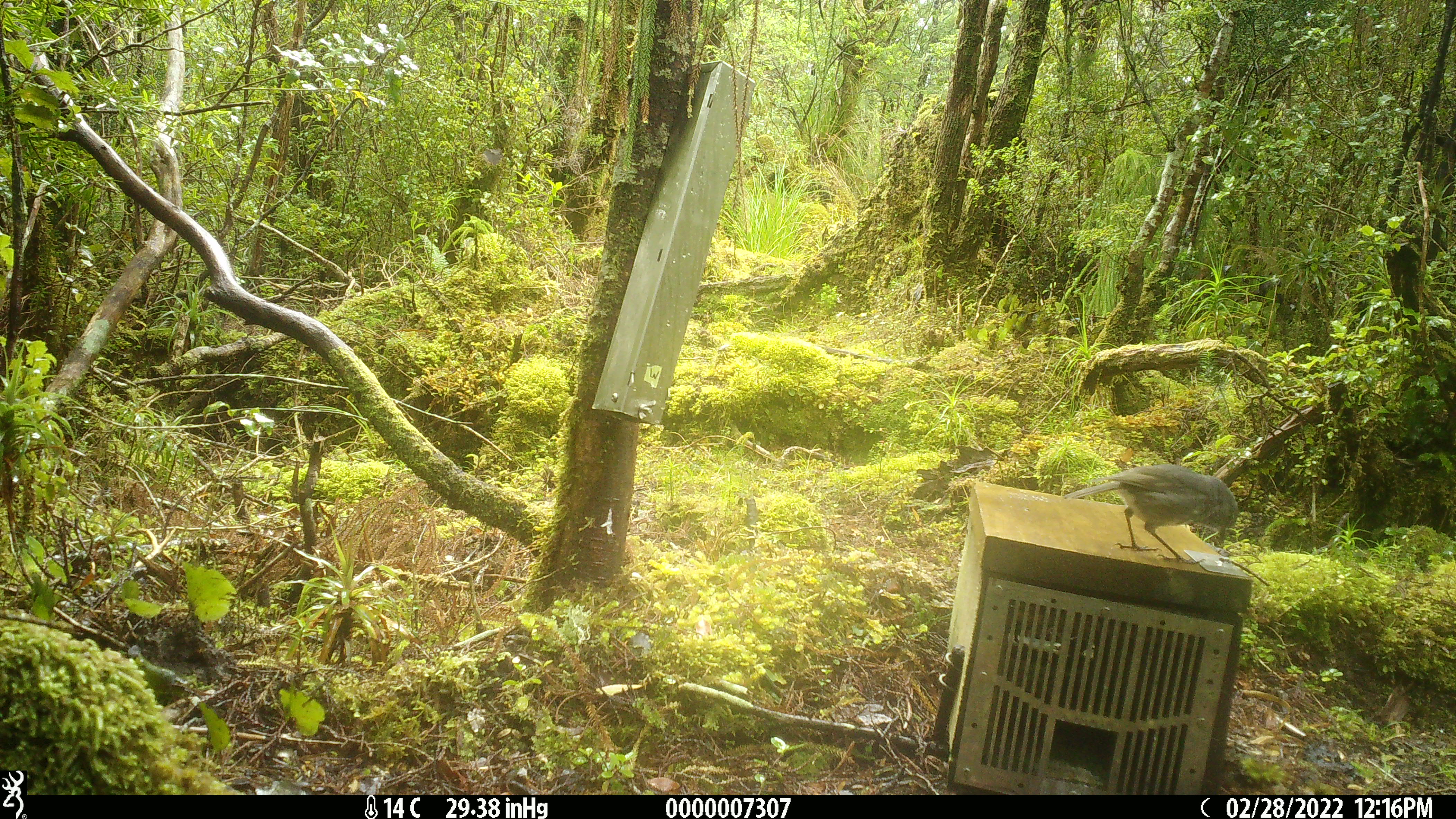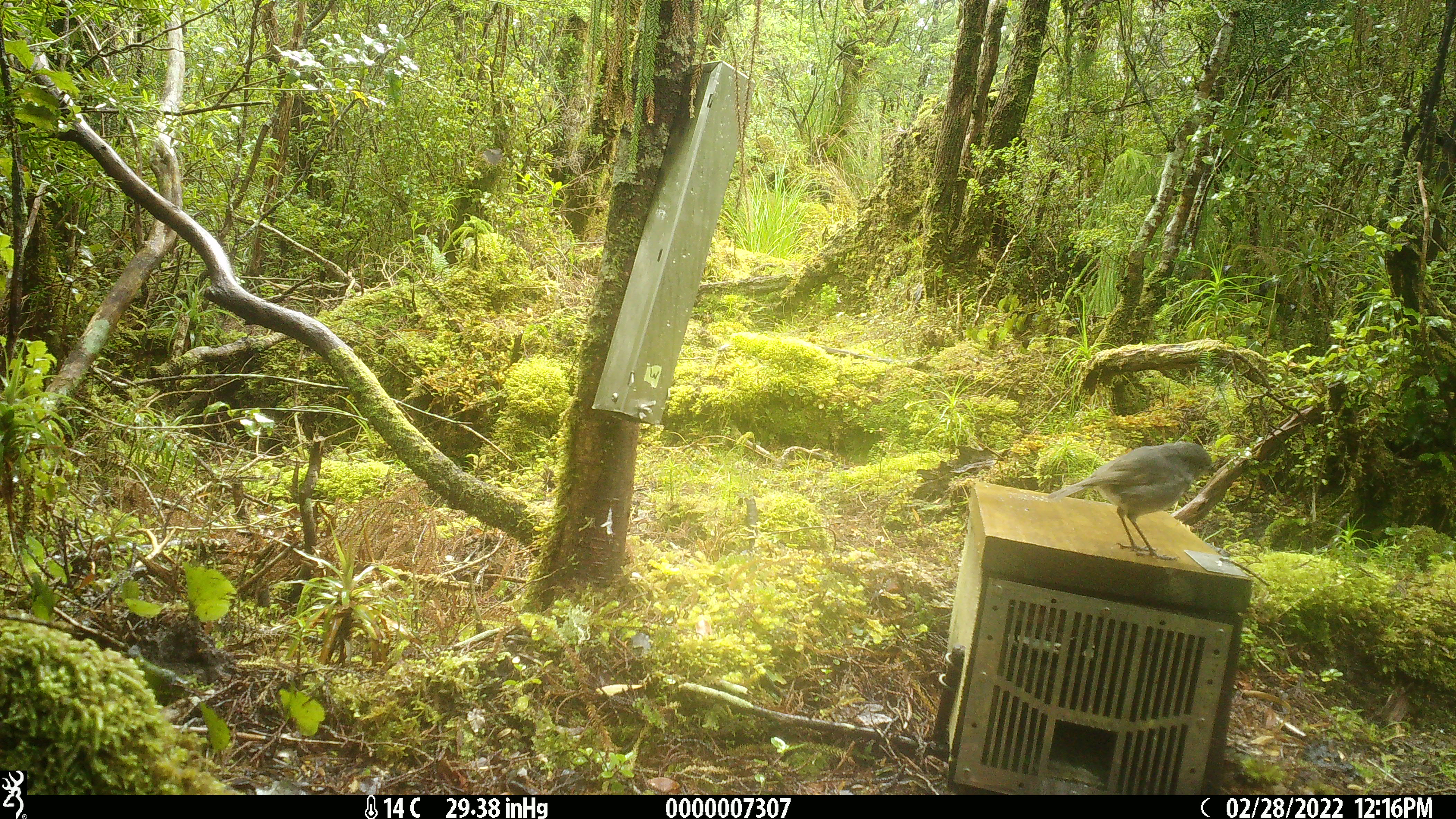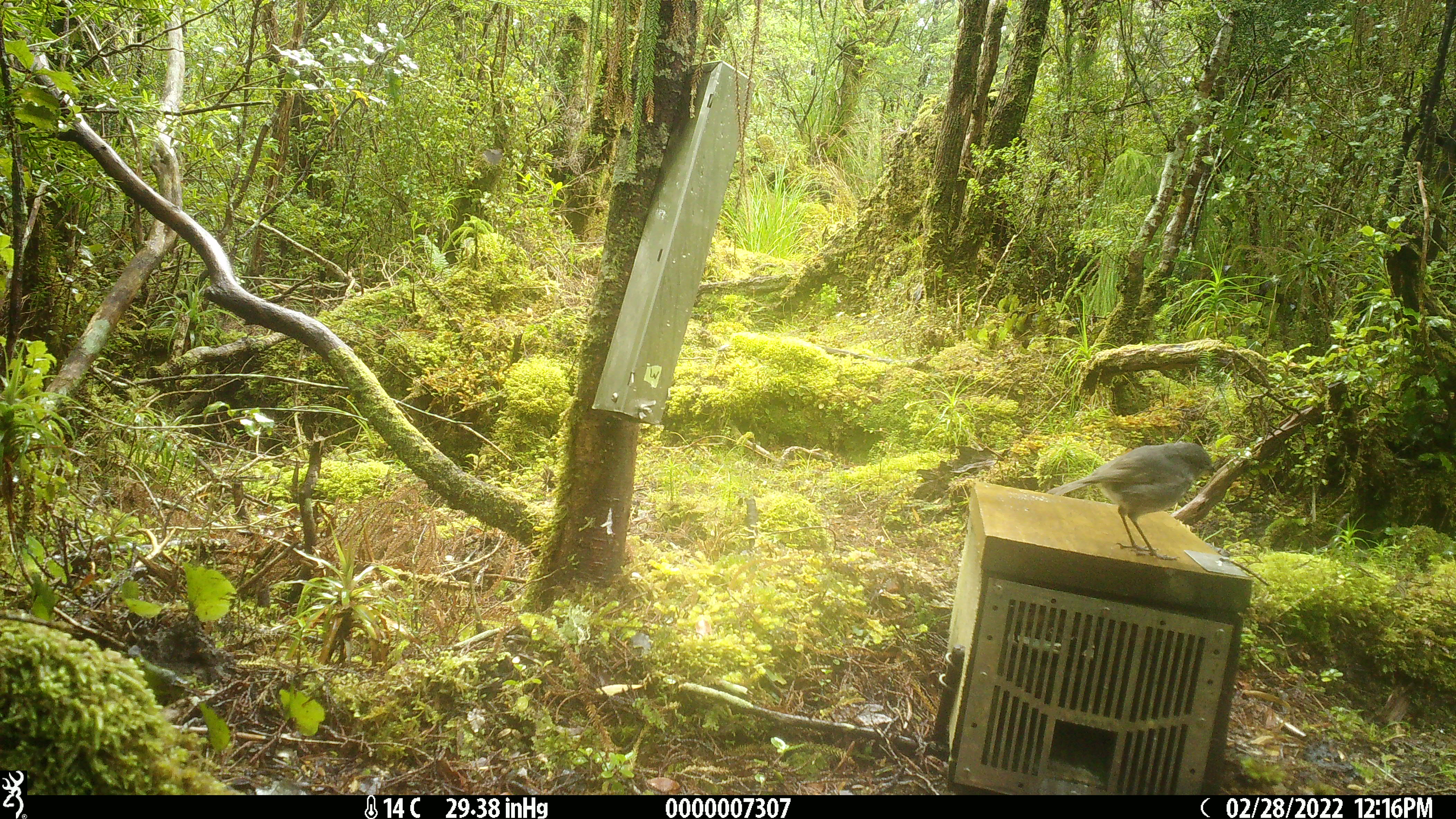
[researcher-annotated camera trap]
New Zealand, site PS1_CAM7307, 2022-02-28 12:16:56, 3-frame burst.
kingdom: Animalia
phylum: Chordata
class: Aves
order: Passeriformes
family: Petroicidae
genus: Petroica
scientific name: Petroica australis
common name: new zealand robin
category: robin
Robin (new zealand robin) (Petroica australis).